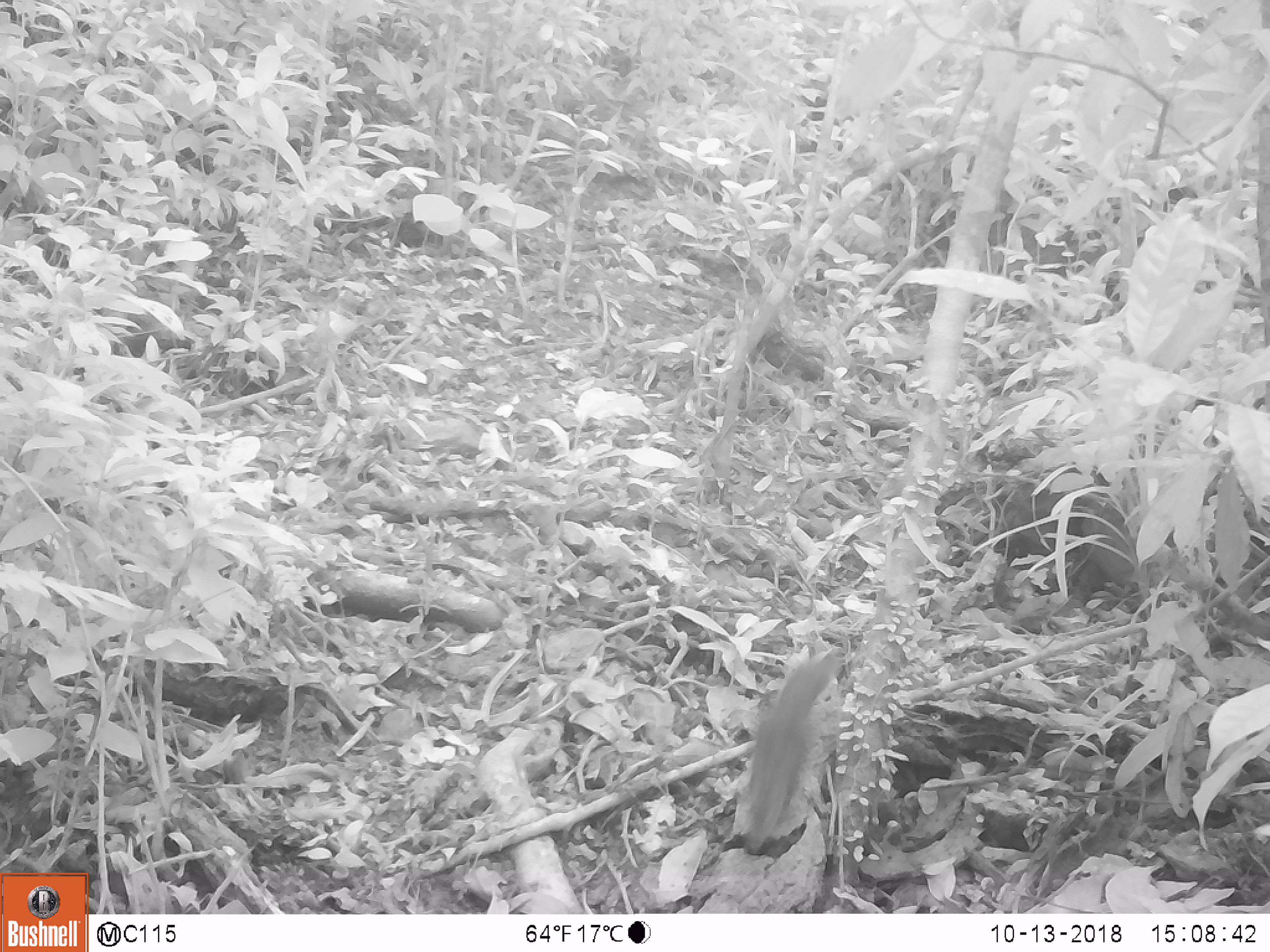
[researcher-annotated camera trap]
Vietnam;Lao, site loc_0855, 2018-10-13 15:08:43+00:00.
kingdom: Animalia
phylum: Chordata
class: Mammalia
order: Rodentia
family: Sciuridae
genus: Dremomys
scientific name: Dremomys rufigenis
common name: red-cheeked squirrel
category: red cheeked squirrel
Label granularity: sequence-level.